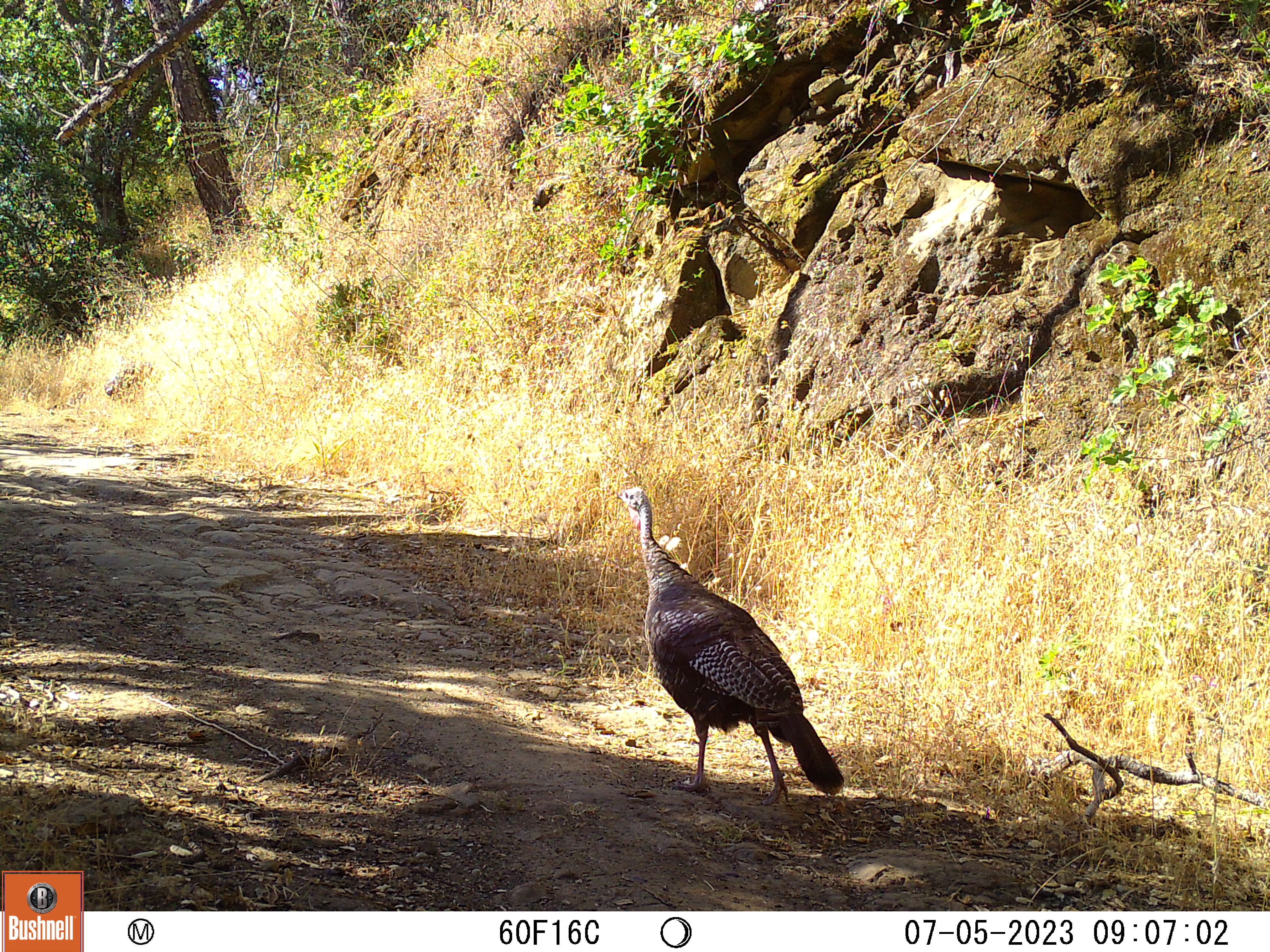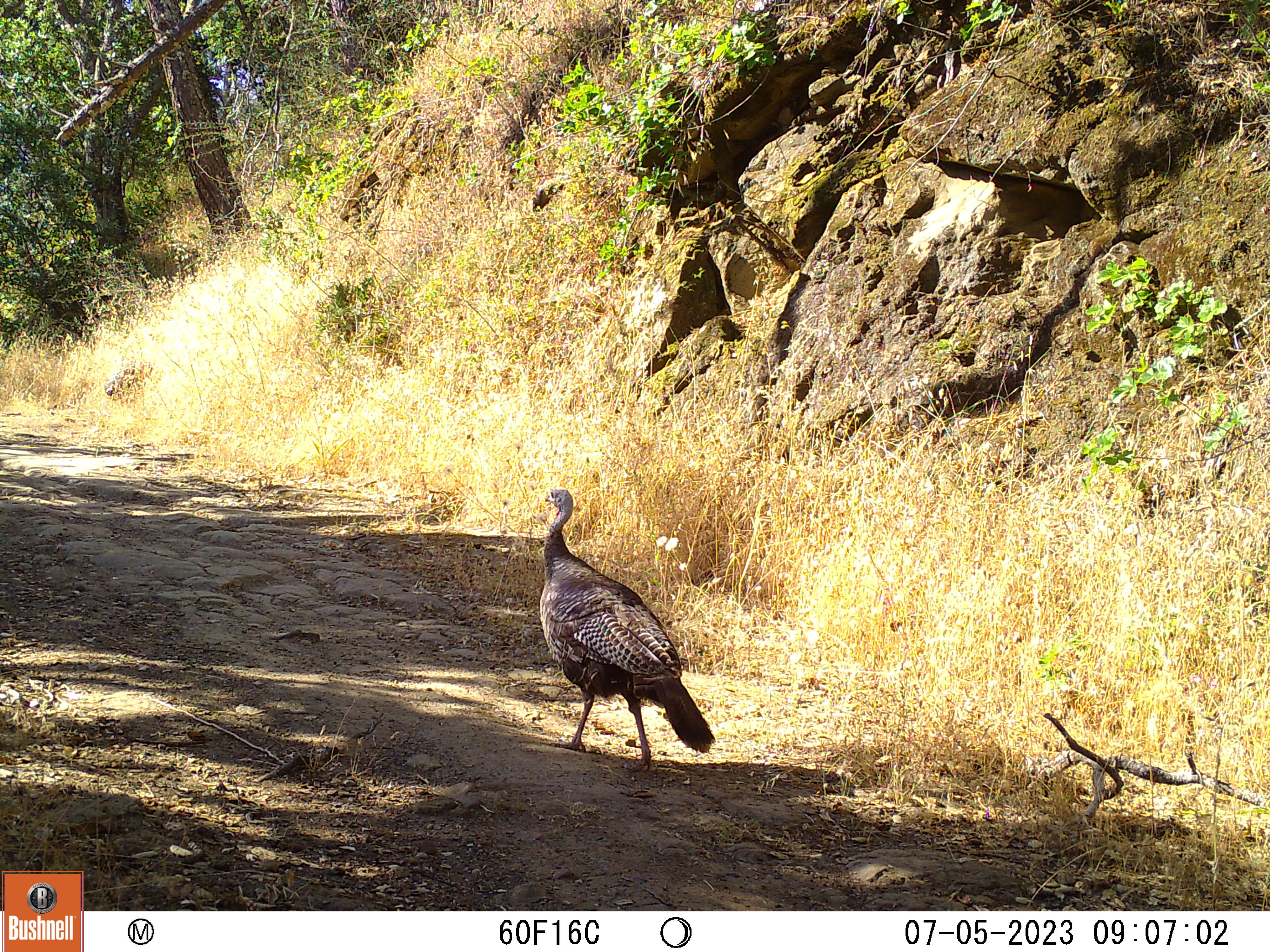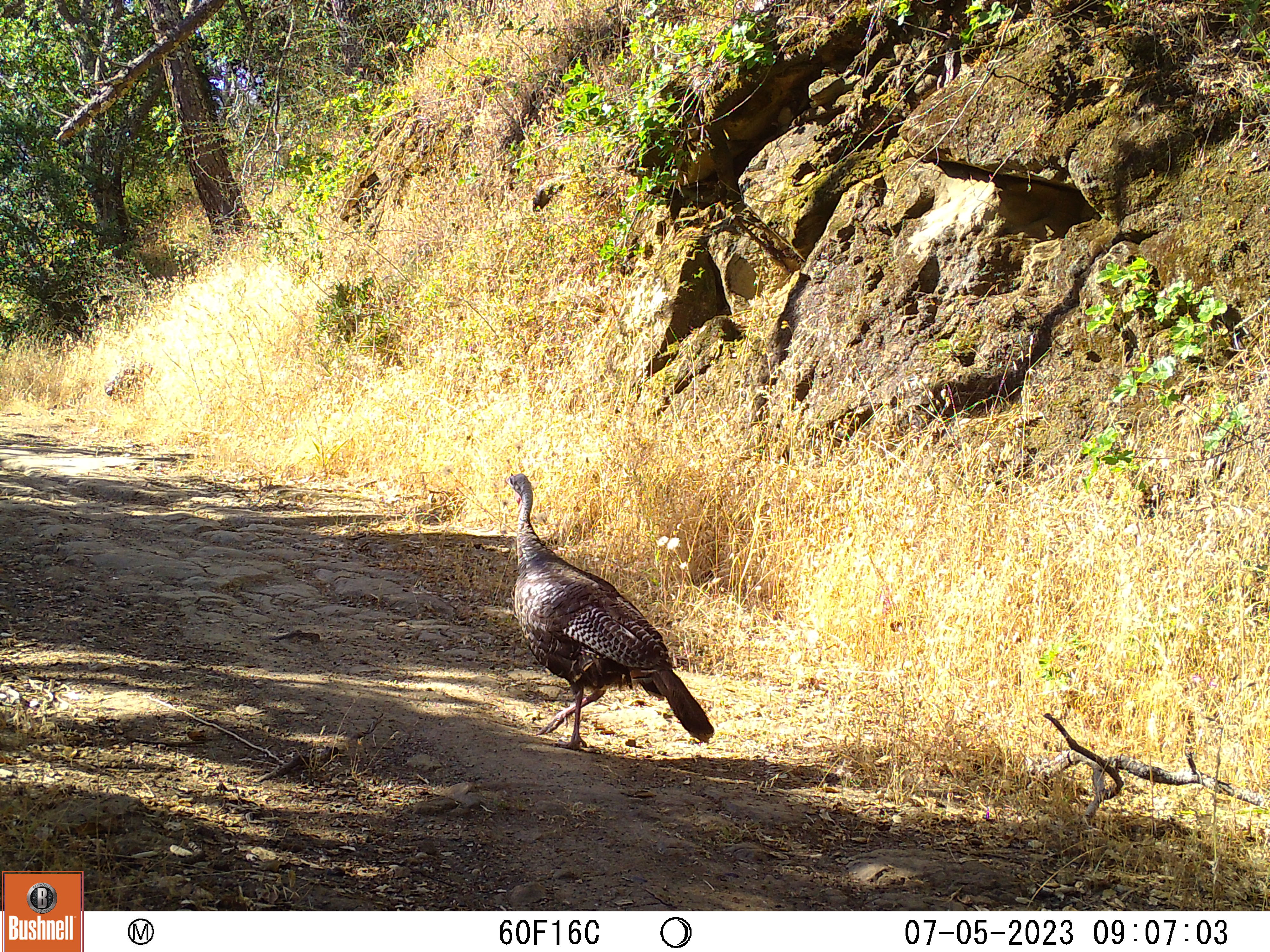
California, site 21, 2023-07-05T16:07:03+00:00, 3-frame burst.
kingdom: Animalia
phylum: Chordata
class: Aves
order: Galliformes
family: Phasianidae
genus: Meleagris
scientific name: Meleagris gallopavo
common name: turkey